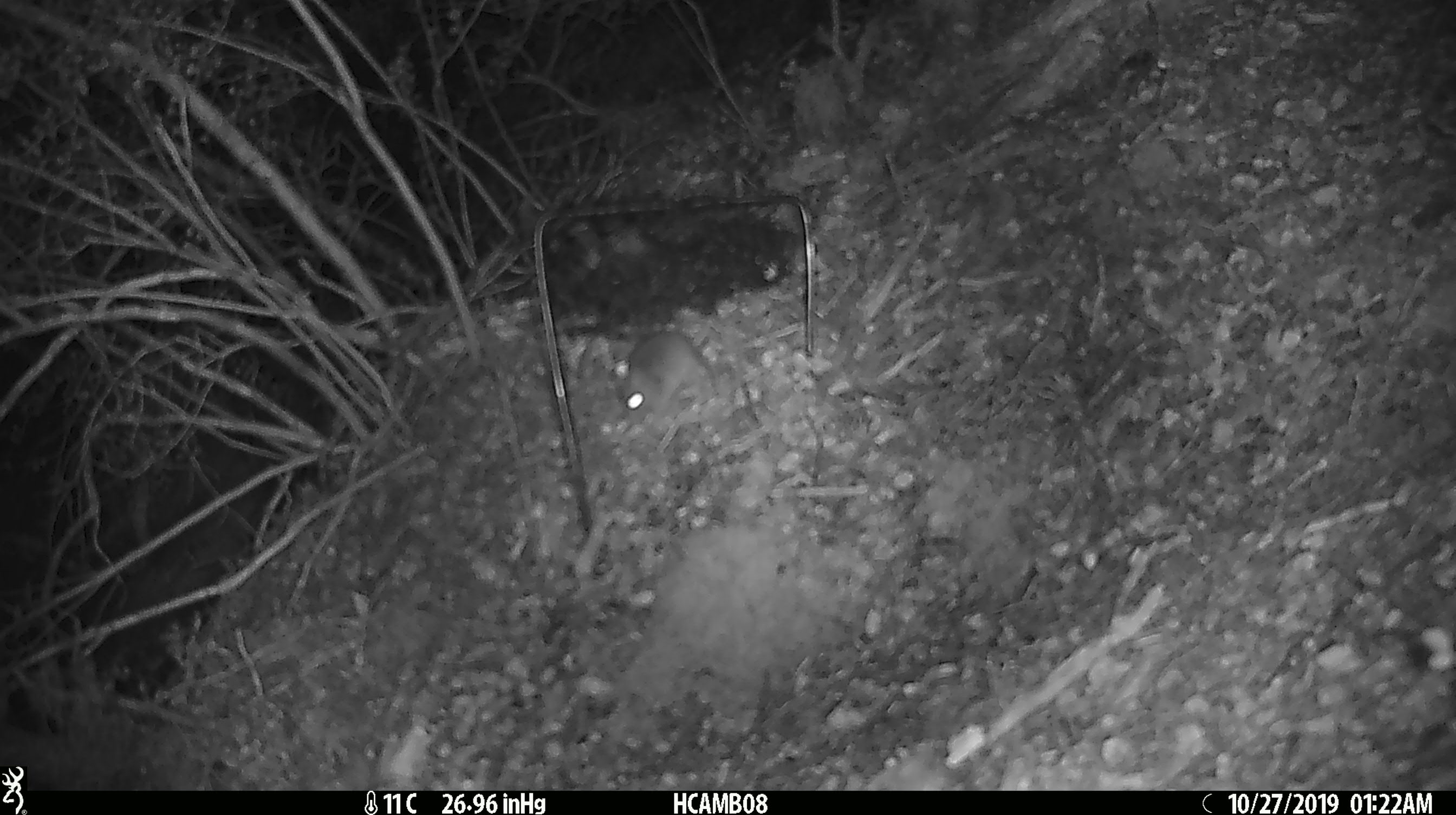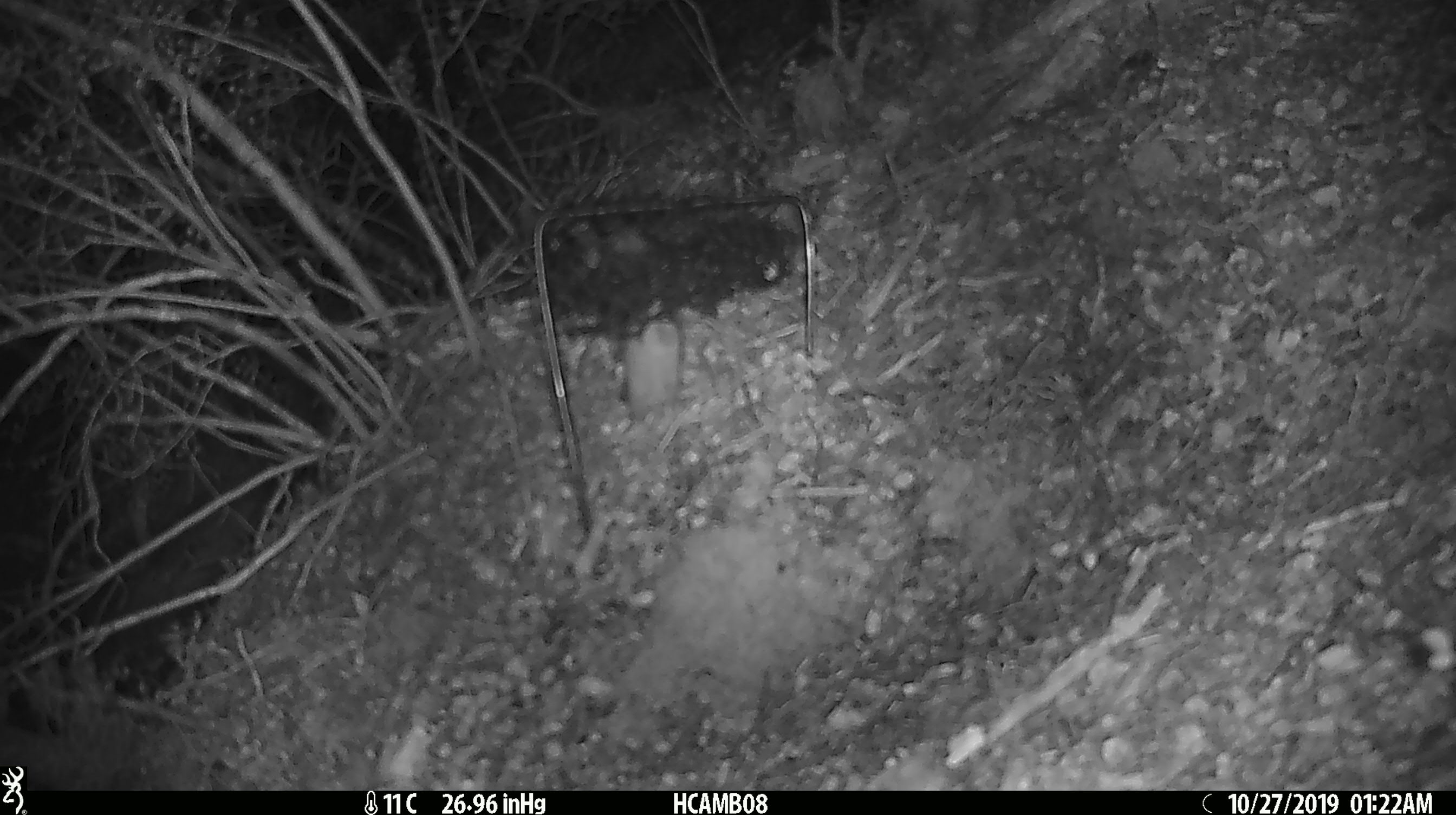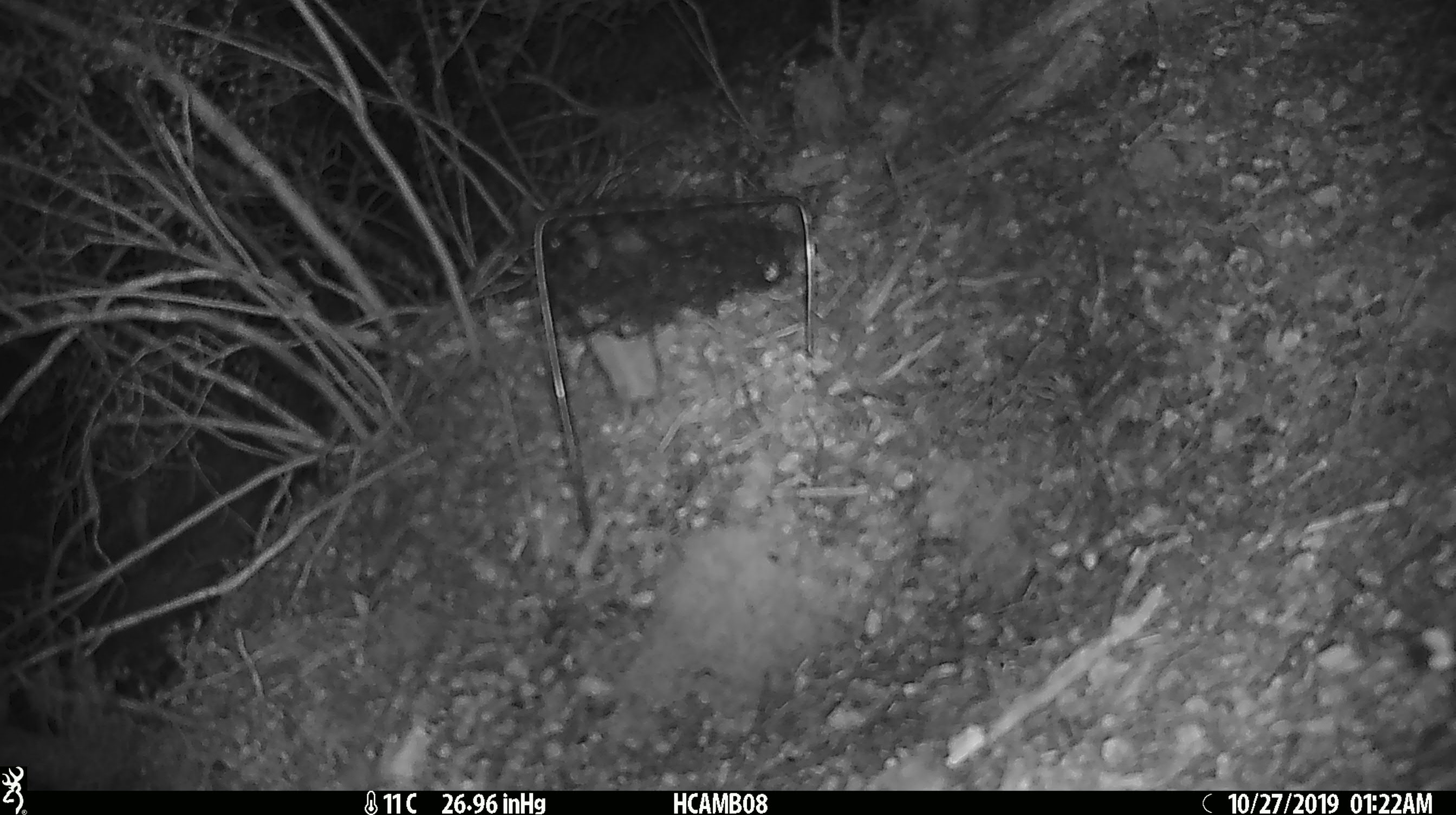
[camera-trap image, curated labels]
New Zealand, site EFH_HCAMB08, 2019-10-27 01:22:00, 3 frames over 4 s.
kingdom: Animalia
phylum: Chordata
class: Mammalia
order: Rodentia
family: Muridae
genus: Mus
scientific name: Mus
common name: mouse